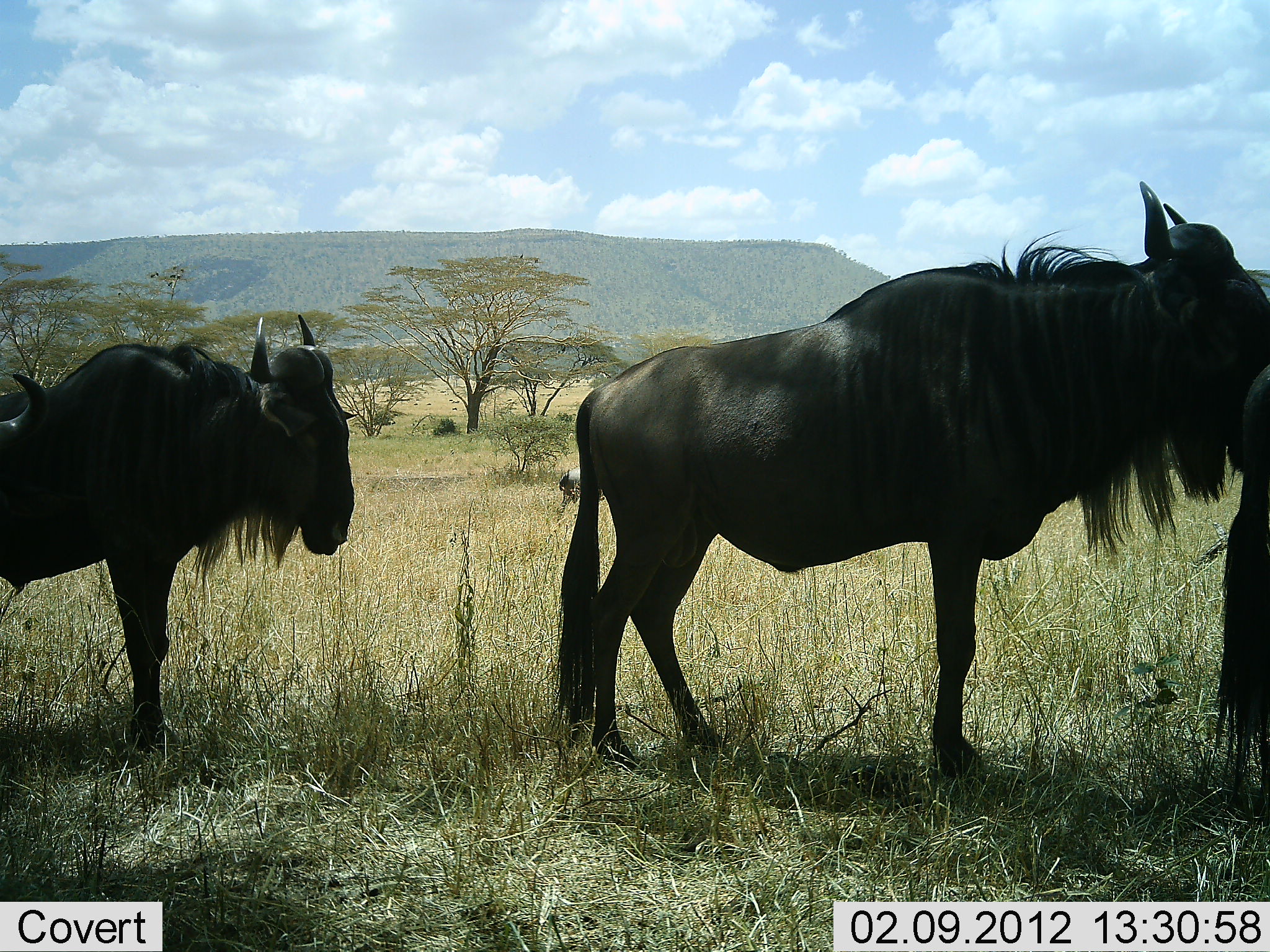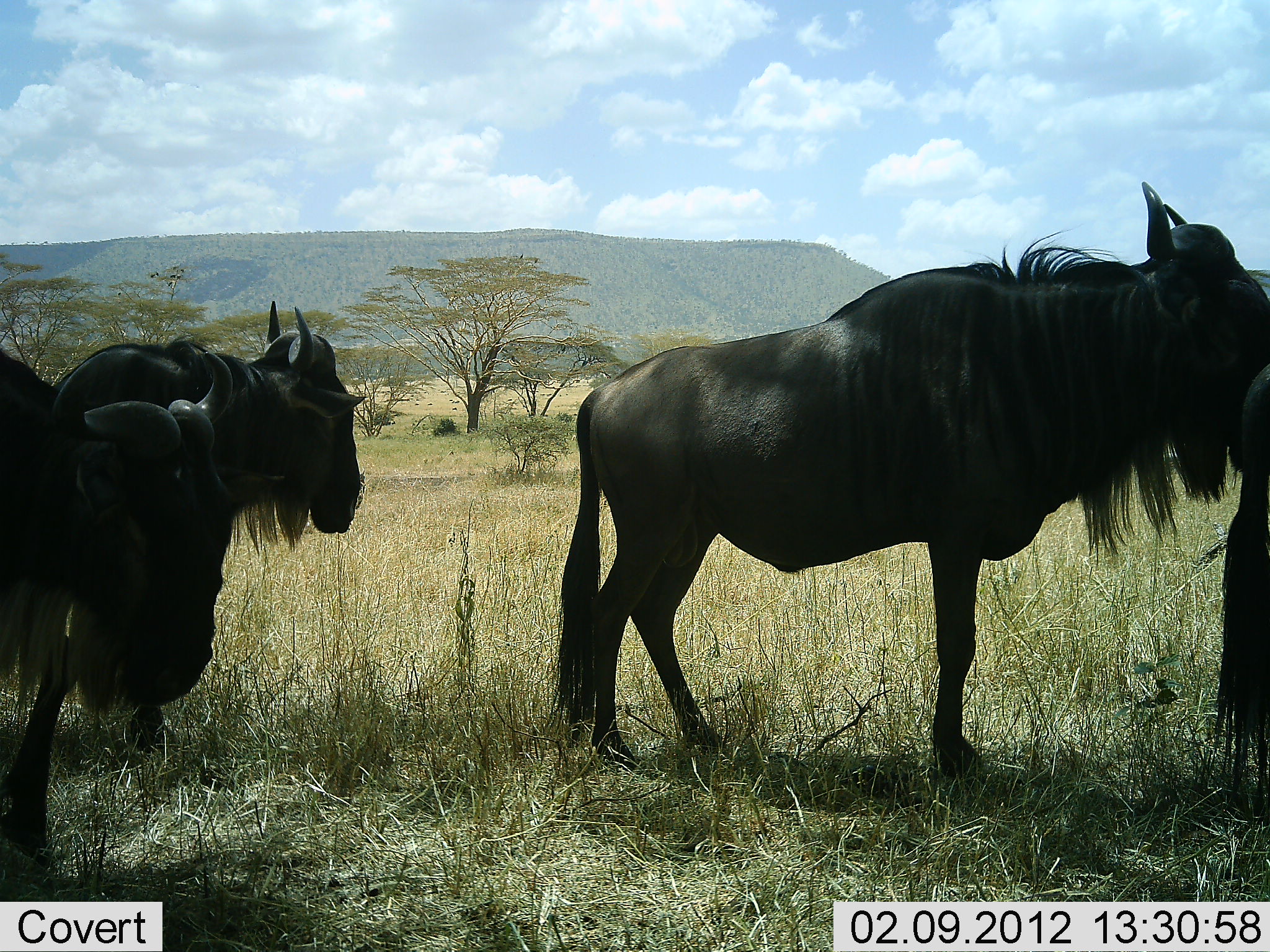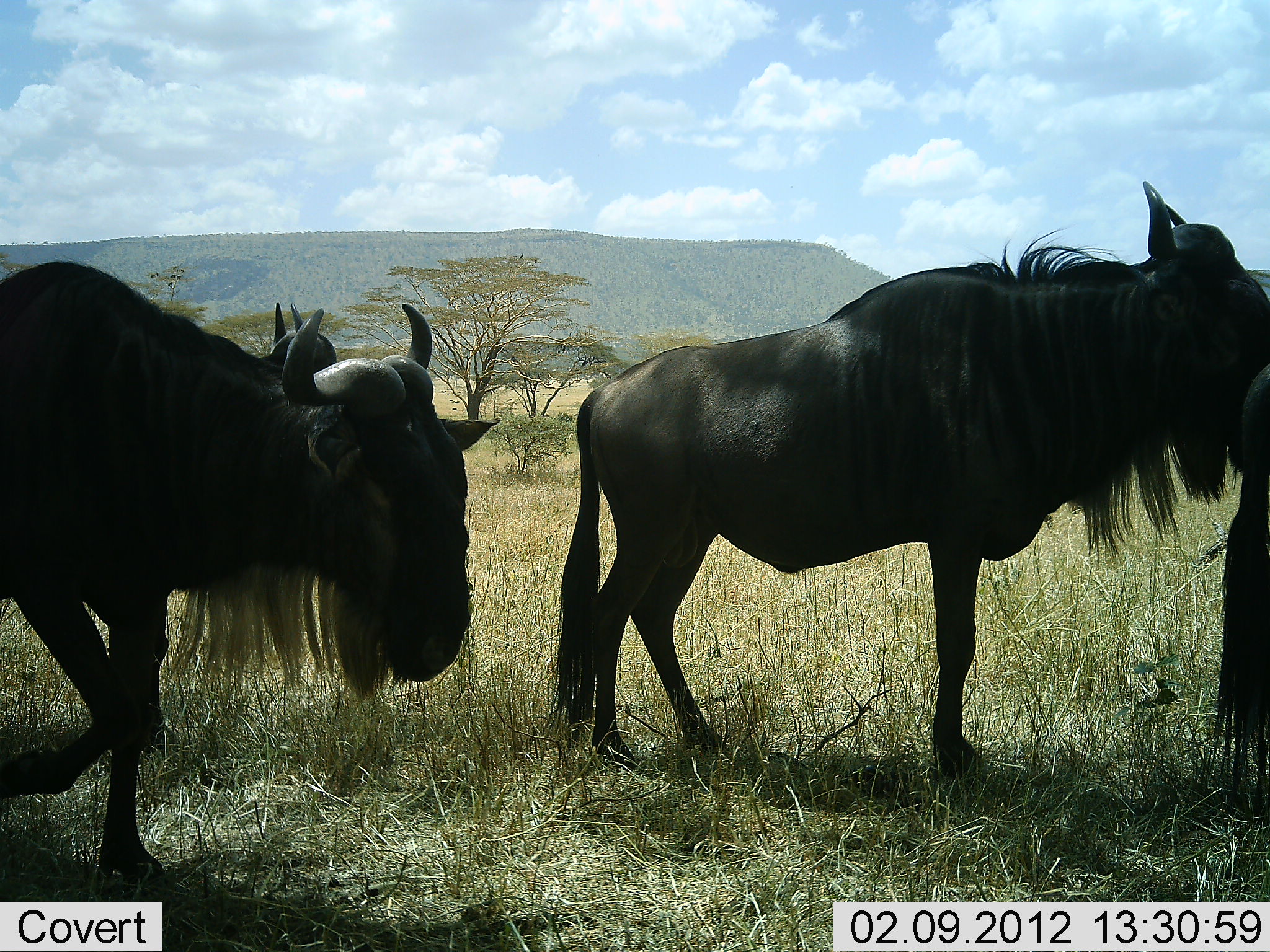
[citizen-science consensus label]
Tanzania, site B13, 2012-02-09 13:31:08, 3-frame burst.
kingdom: Animalia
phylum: Chordata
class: Mammalia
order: Artiodactyla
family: Bovidae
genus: Connochaetes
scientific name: Connochaetes taurinus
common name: blue wildebeest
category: wildebeest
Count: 4.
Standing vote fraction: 82%.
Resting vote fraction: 12%.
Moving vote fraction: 53%.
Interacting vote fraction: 6%.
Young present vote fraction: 0%.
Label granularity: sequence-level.